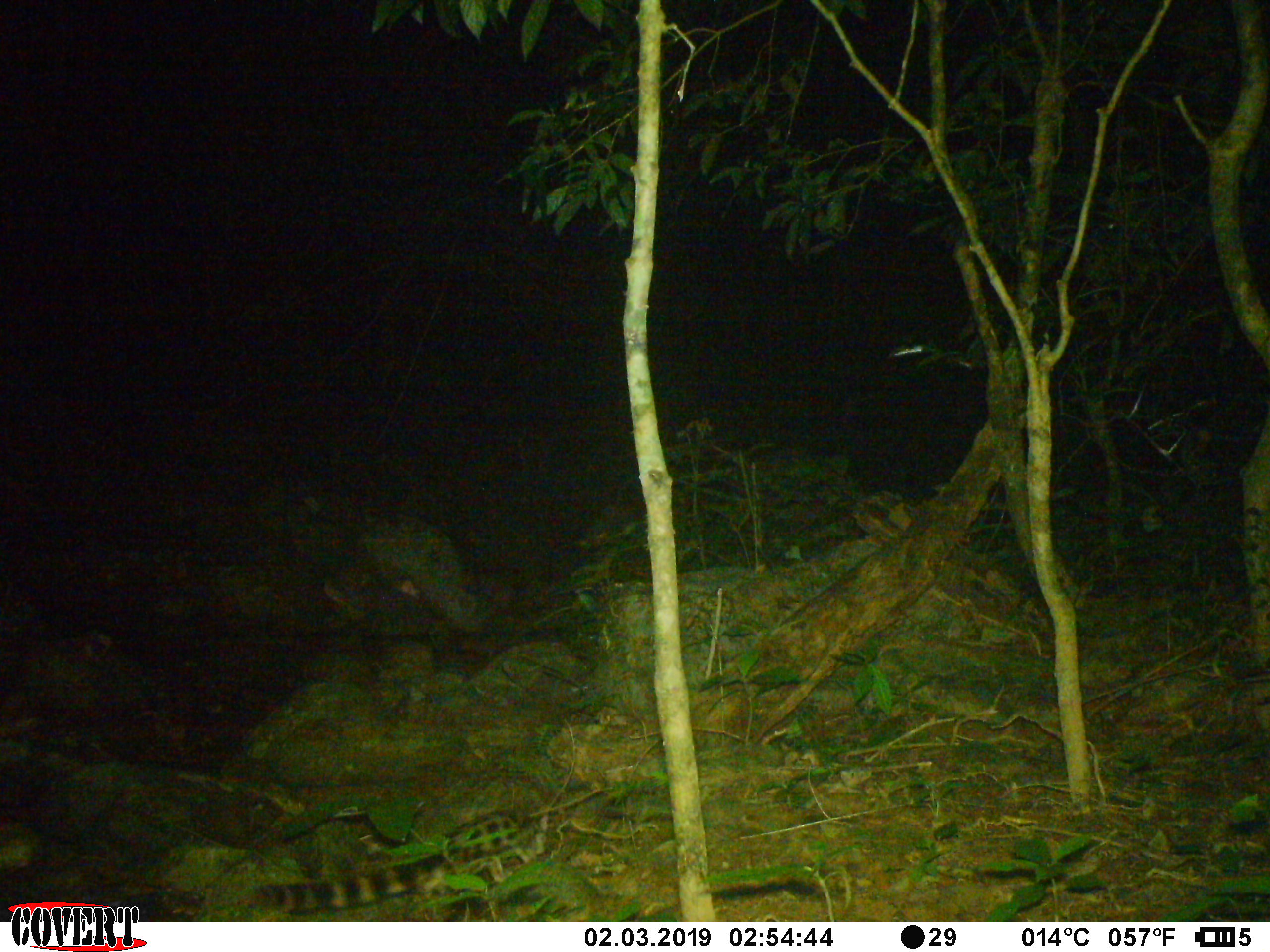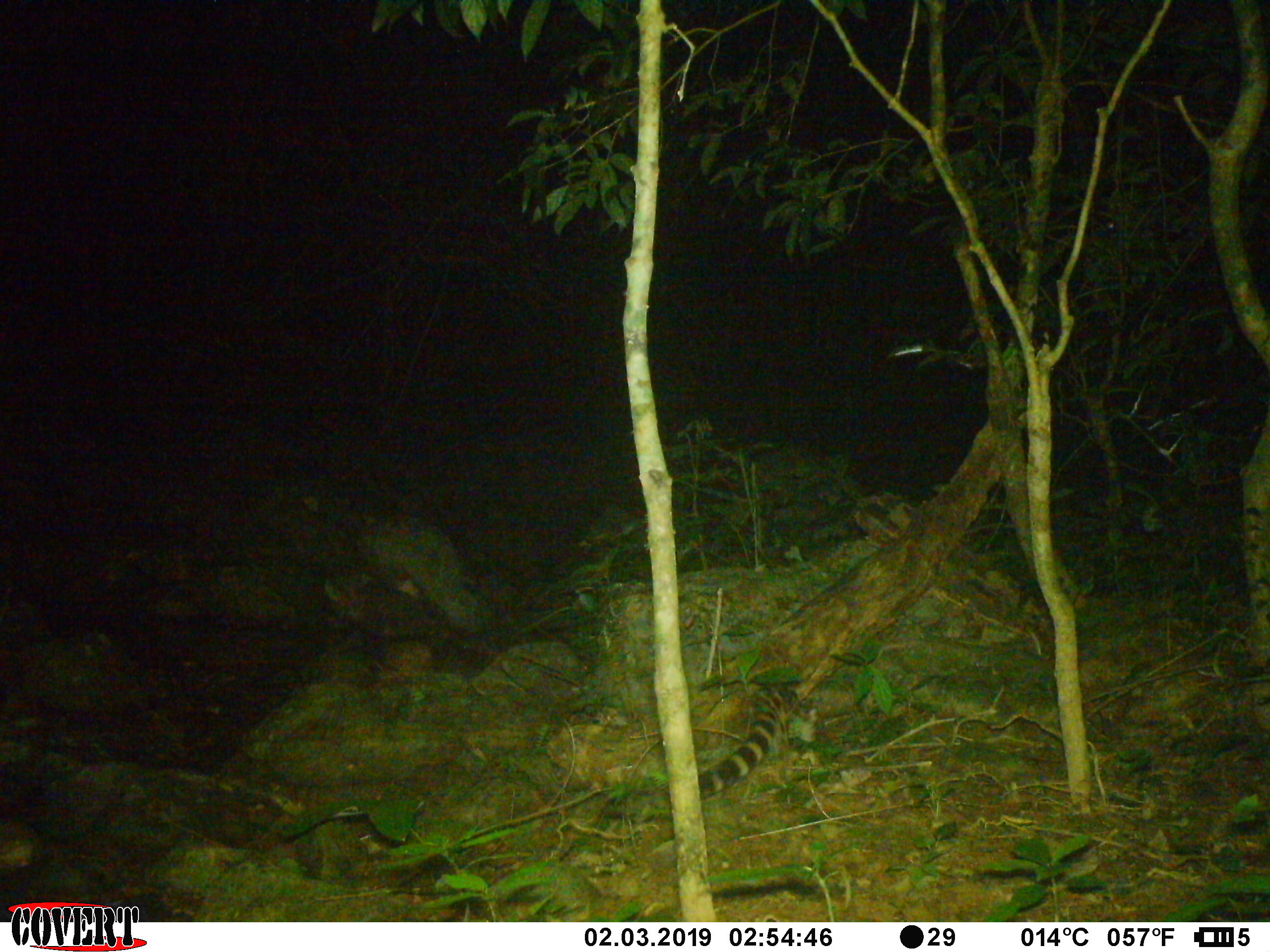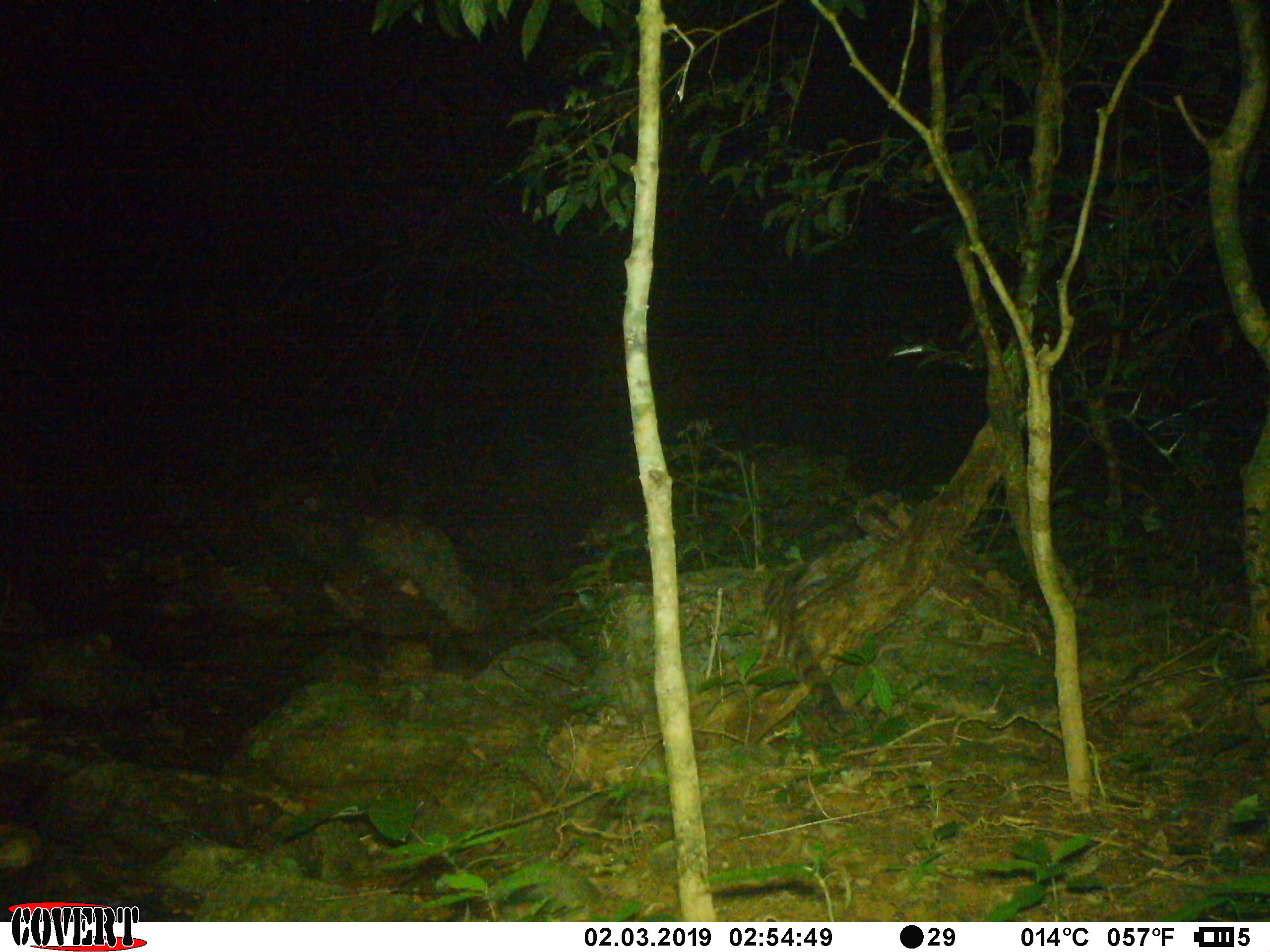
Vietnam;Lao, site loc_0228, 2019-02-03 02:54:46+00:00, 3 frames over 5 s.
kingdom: Animalia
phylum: Chordata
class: Mammalia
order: Carnivora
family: Prionodontidae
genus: Prionodon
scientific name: Prionodon pardicolor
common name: spotted linsang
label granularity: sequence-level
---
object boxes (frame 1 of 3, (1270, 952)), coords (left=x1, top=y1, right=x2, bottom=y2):
spotted linsang: (left=254, top=810, right=548, bottom=914)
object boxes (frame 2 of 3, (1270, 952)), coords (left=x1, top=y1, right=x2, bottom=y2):
spotted linsang: (left=697, top=683, right=800, bottom=799)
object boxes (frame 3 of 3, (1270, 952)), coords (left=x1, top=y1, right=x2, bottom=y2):
spotted linsang: (left=763, top=575, right=848, bottom=734)